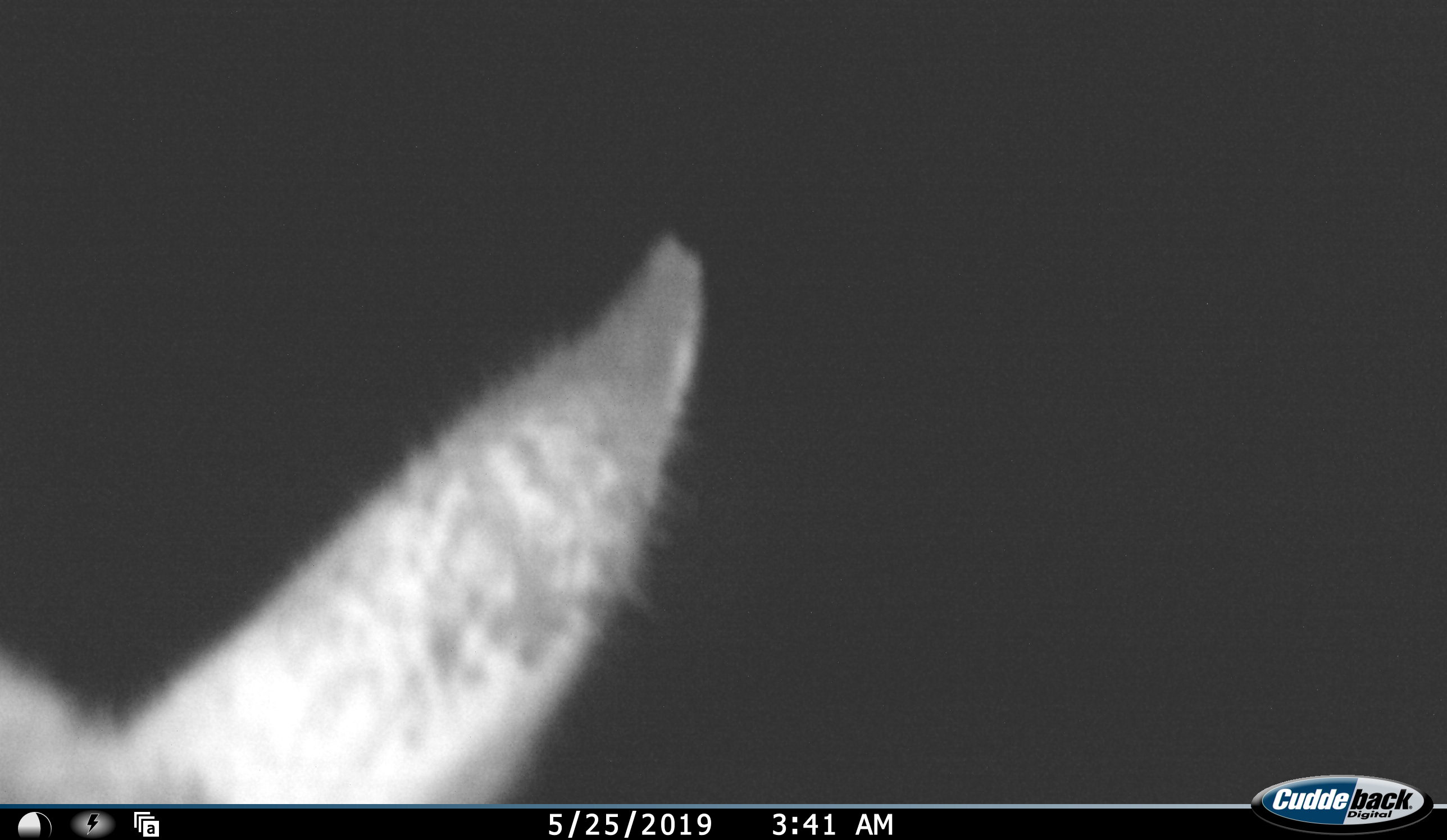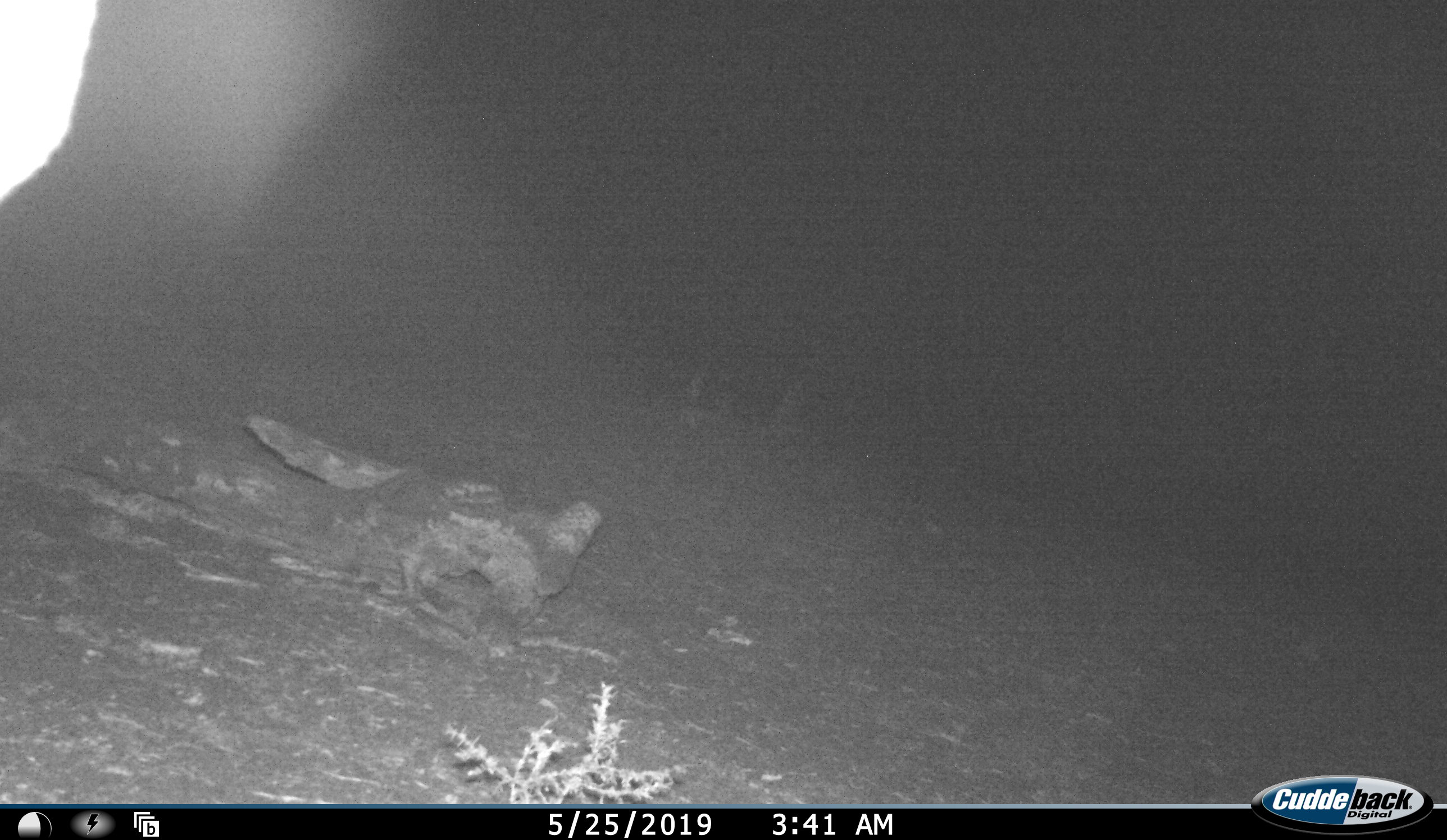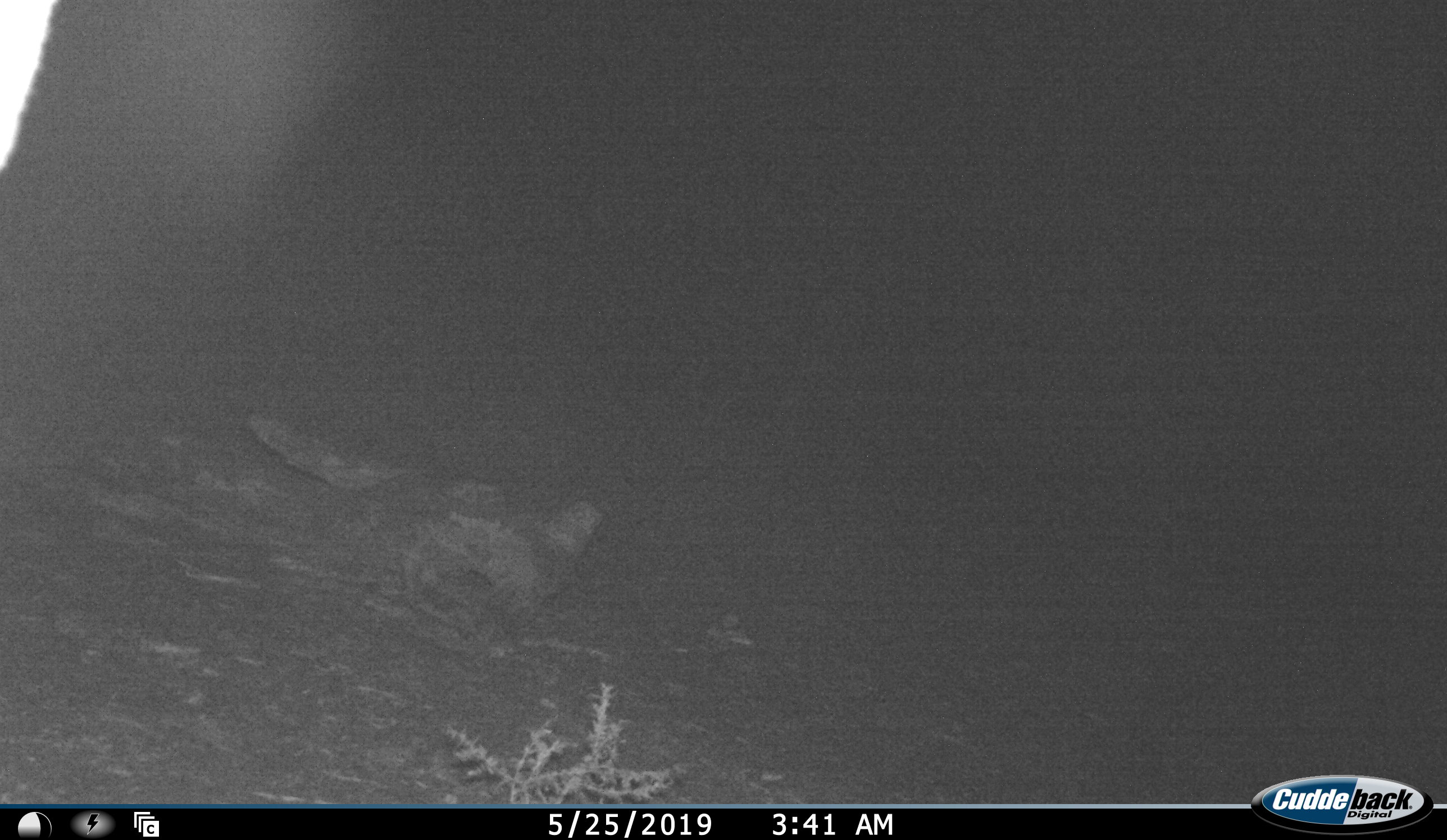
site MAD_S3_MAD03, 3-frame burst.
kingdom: Animalia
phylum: Chordata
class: Mammalia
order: Artiodactyla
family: Bovidae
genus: Aepyceros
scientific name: Aepyceros melampus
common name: impala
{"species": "impala (Aepyceros melampus)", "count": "1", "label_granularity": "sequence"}